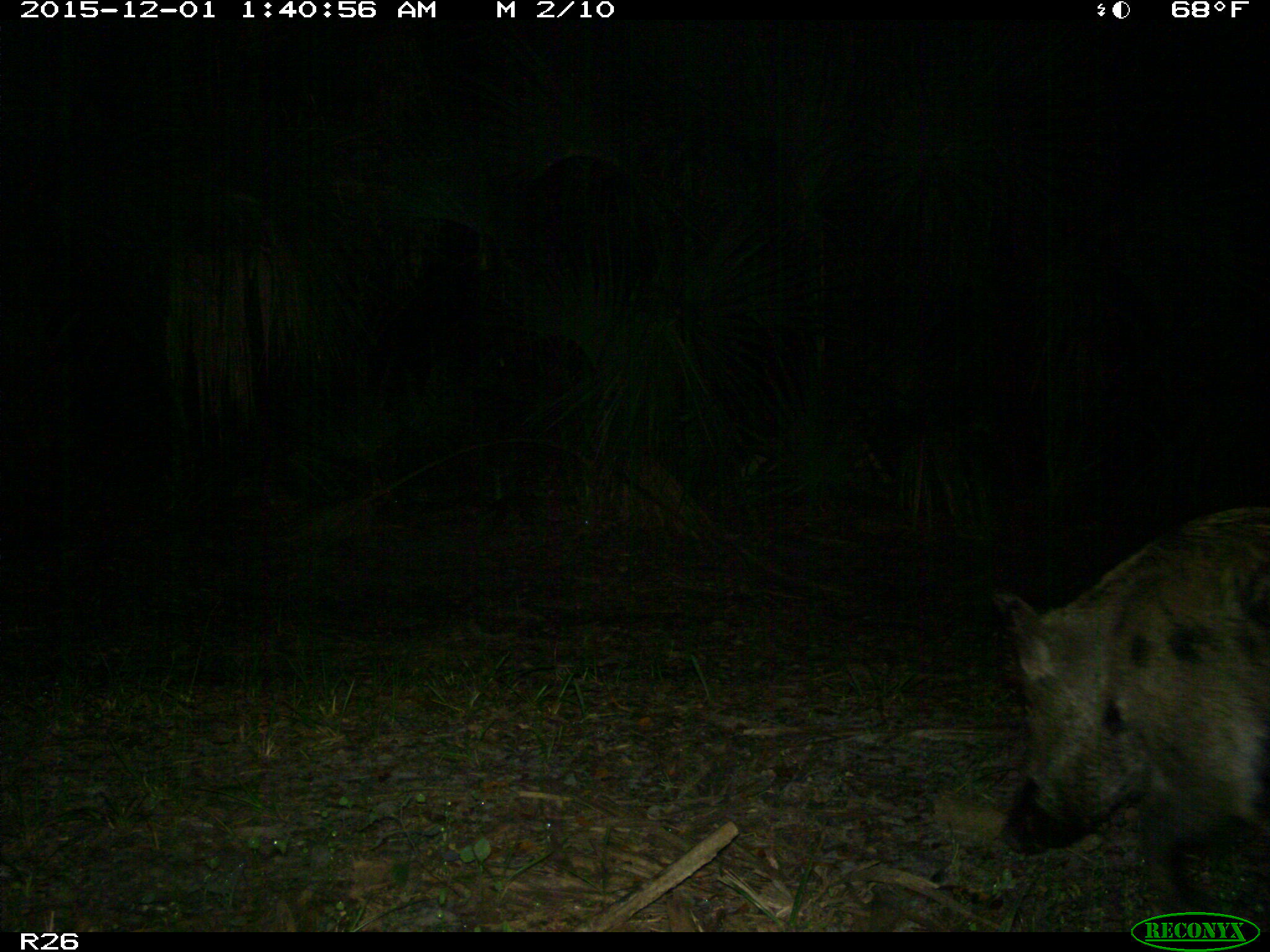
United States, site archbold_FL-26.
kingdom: Animalia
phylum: Chordata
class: Mammalia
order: Artiodactyla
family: Suidae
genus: Sus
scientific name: Sus scrofa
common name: wild boar